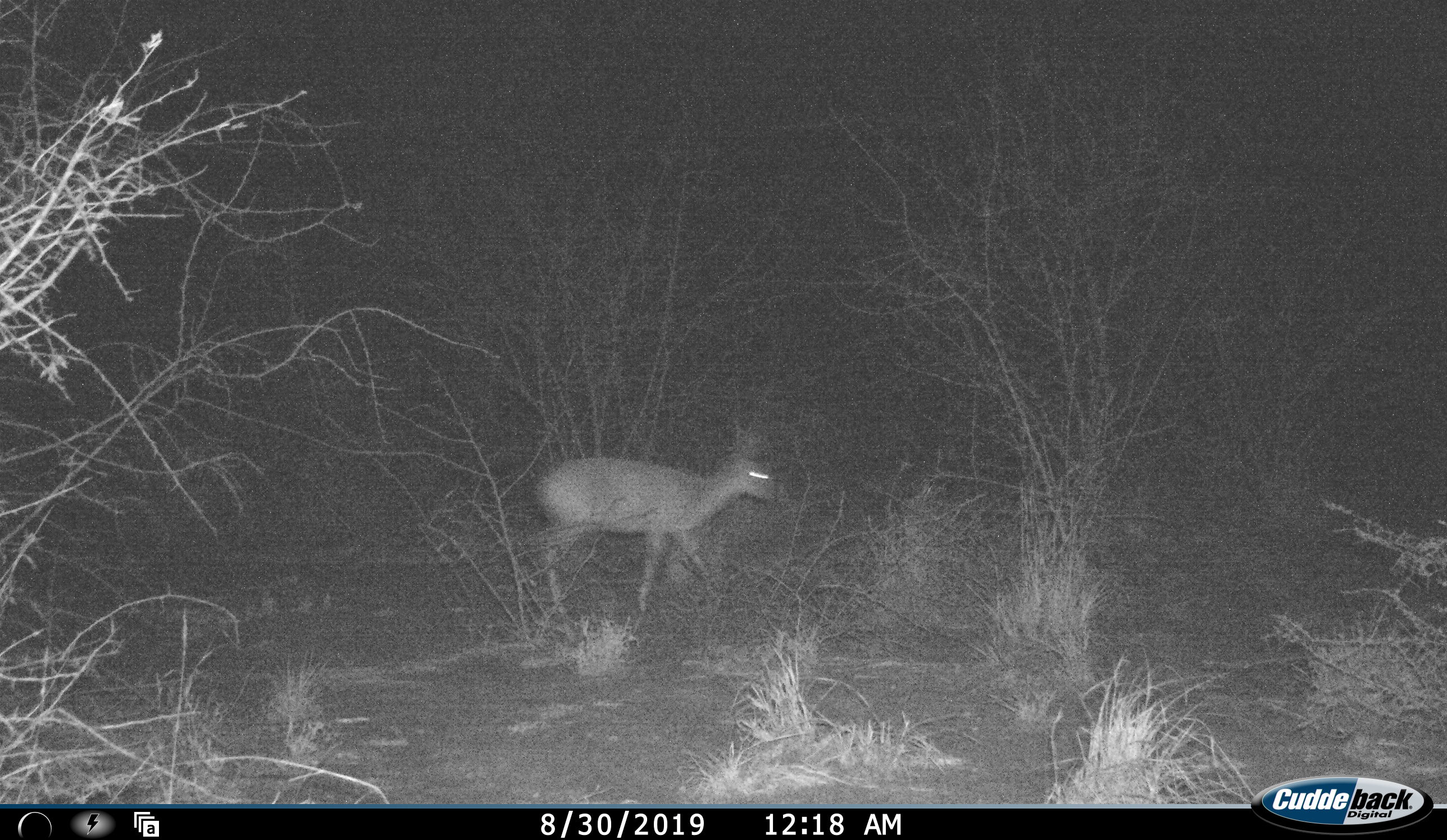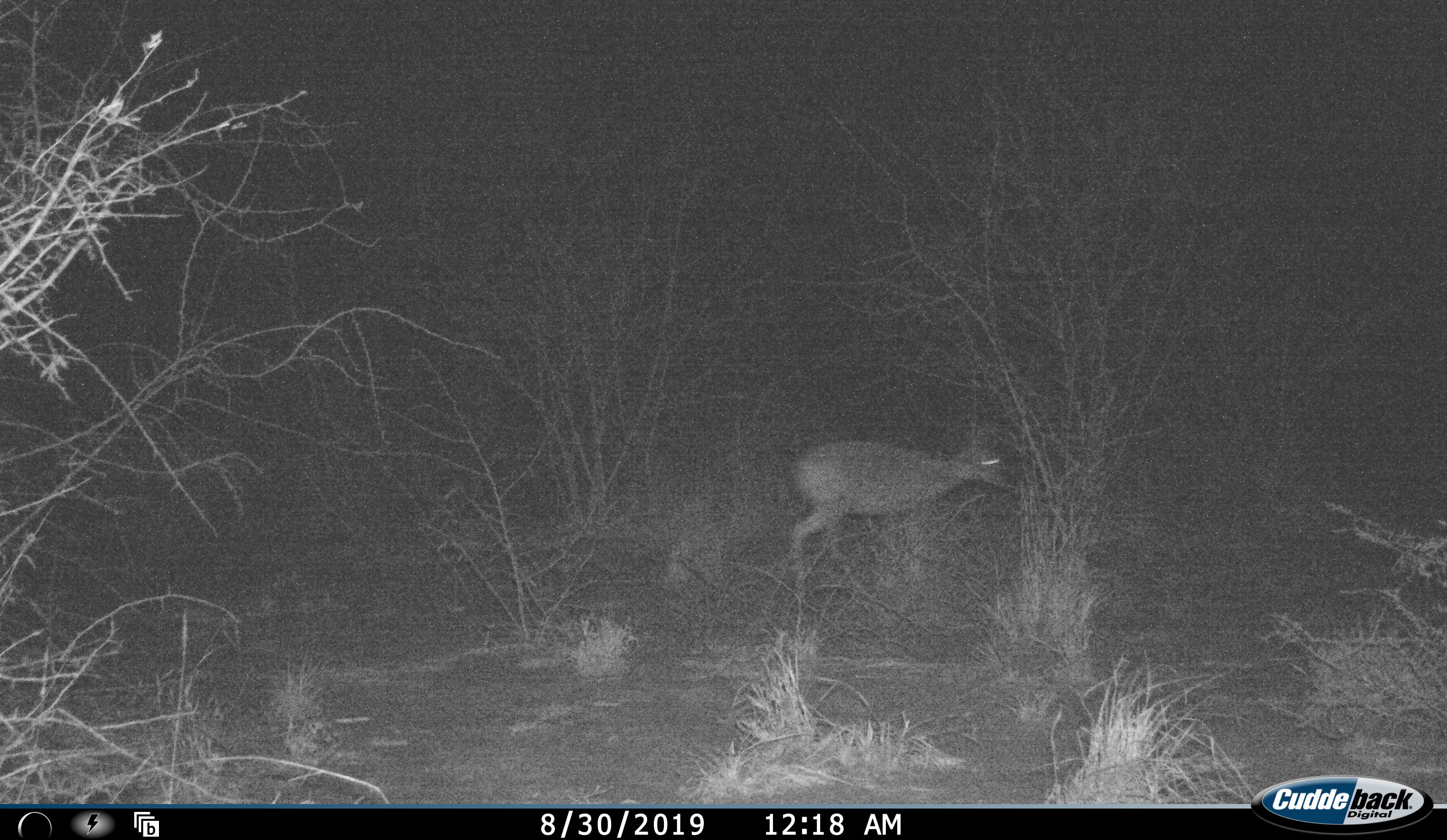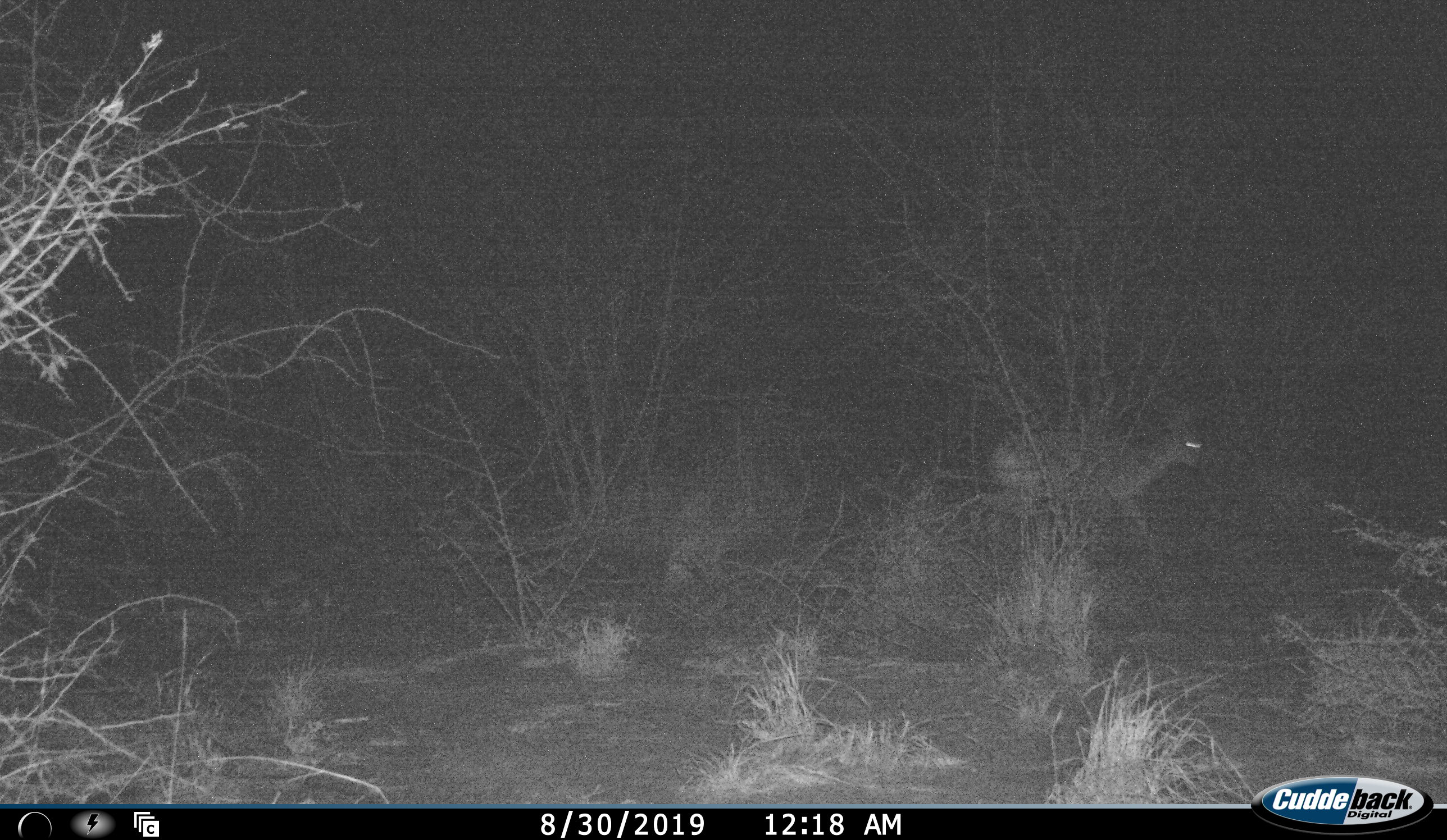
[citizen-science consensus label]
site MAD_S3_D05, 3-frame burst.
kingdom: Animalia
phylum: Chordata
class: Mammalia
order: Artiodactyla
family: Bovidae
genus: Aepyceros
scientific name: Aepyceros melampus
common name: impala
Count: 1.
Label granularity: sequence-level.